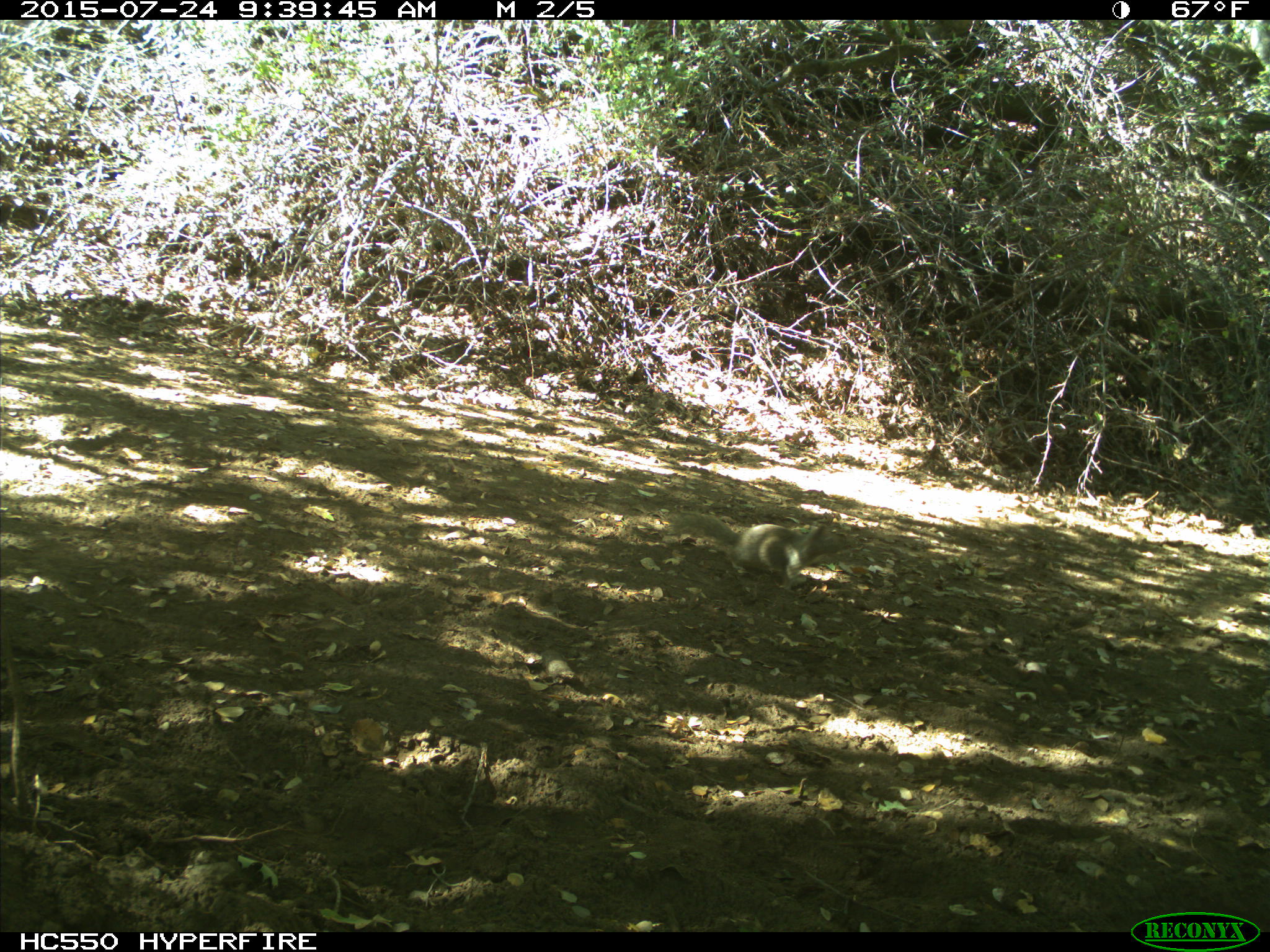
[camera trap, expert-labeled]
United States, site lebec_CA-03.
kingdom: Animalia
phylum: Chordata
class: Mammalia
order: Rodentia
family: Sciuridae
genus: Otospermophilus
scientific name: Otospermophilus beecheyi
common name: california ground squirrel